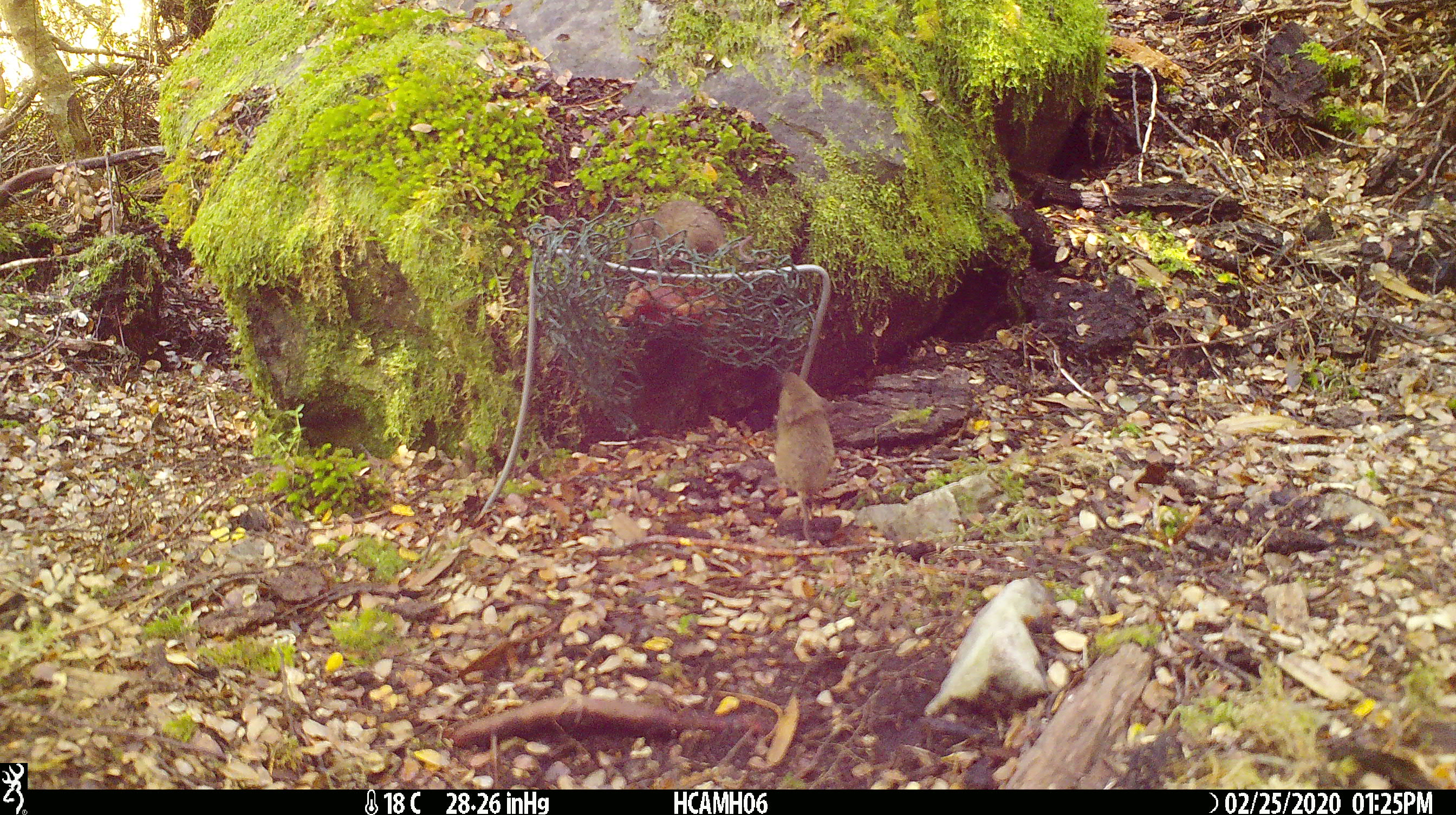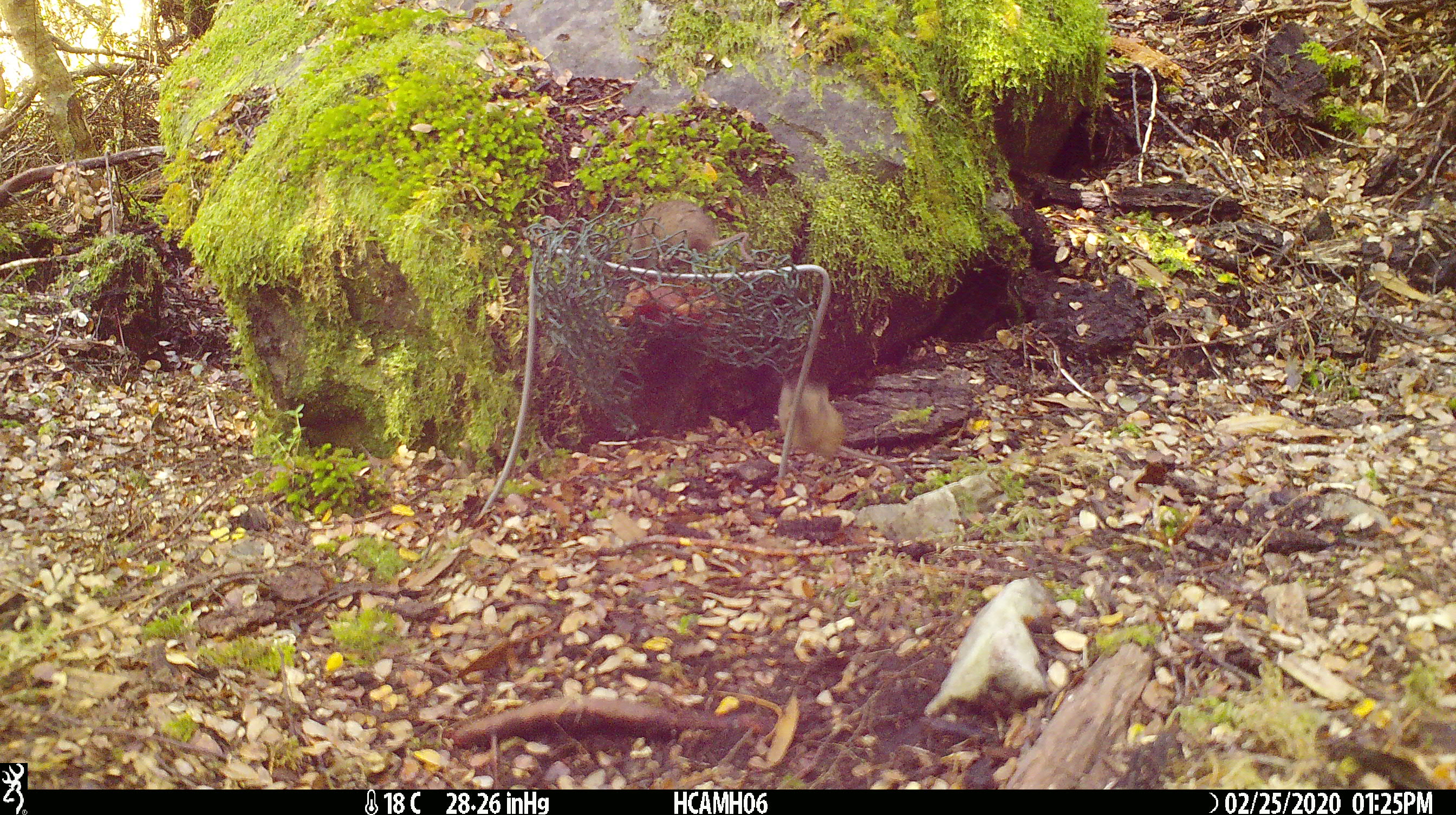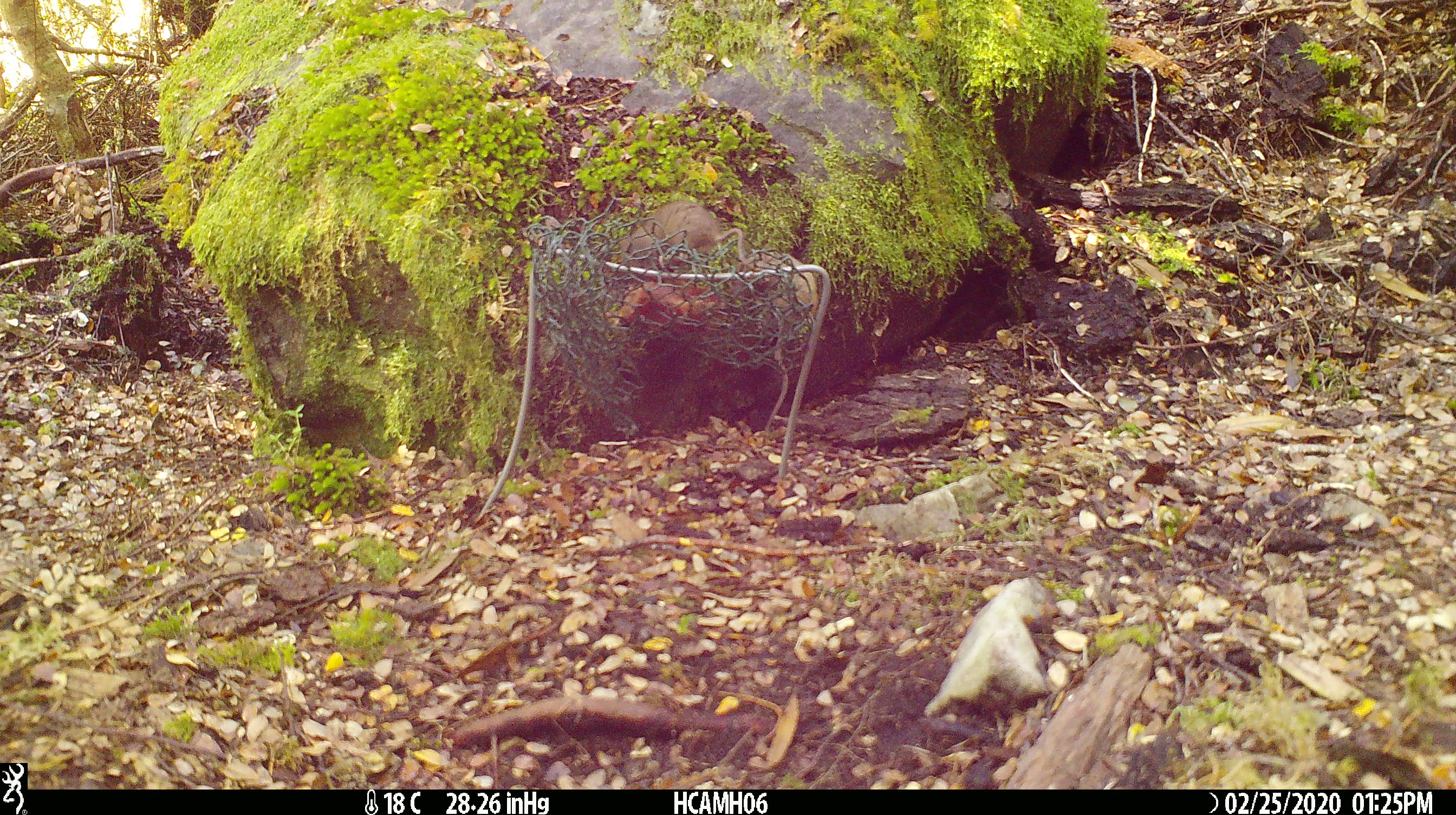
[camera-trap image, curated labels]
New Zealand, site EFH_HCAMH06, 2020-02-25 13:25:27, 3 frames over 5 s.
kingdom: Animalia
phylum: Chordata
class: Mammalia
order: Rodentia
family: Muridae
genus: Mus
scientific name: Mus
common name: mouse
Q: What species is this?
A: Mouse (Mus).